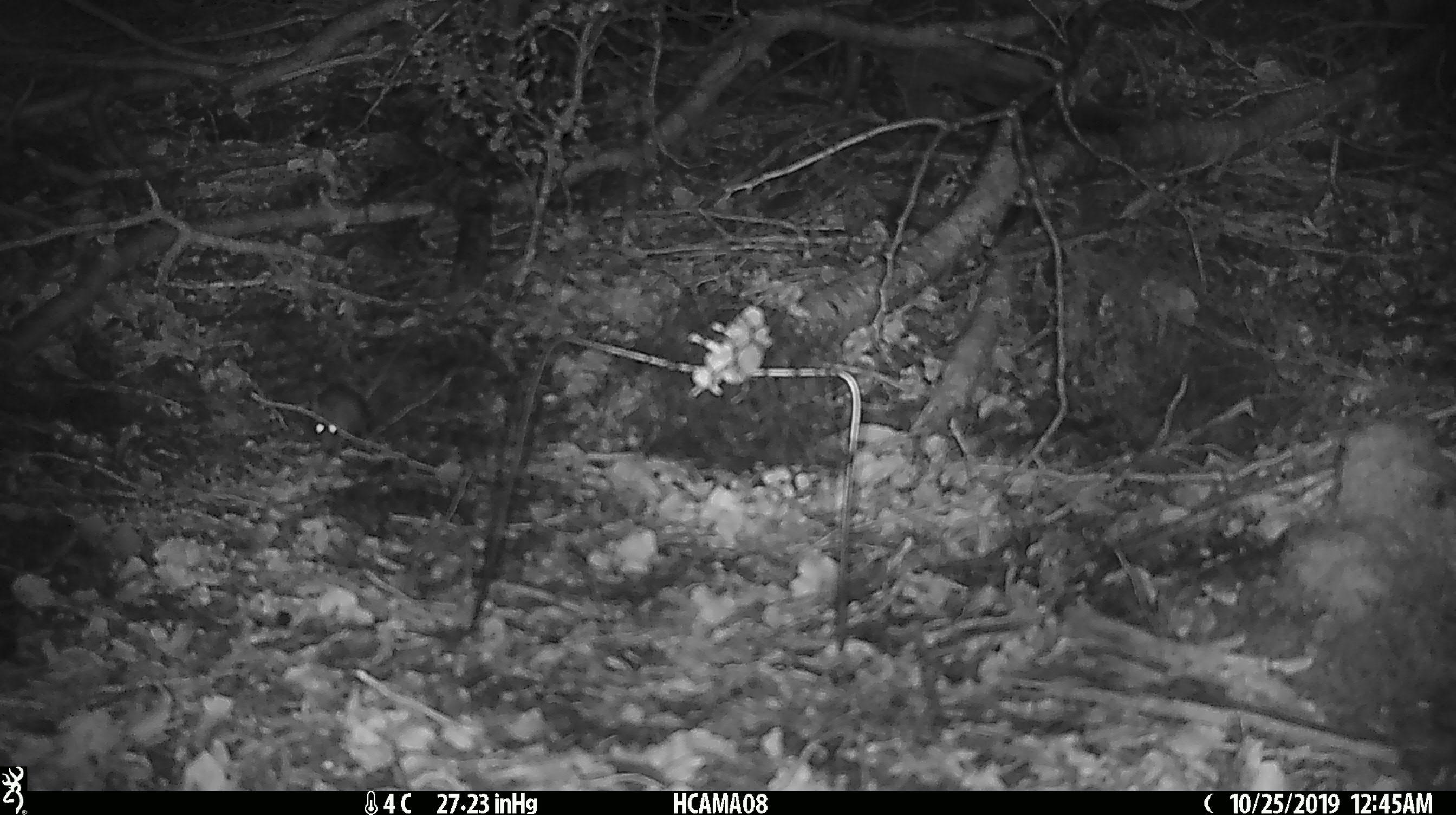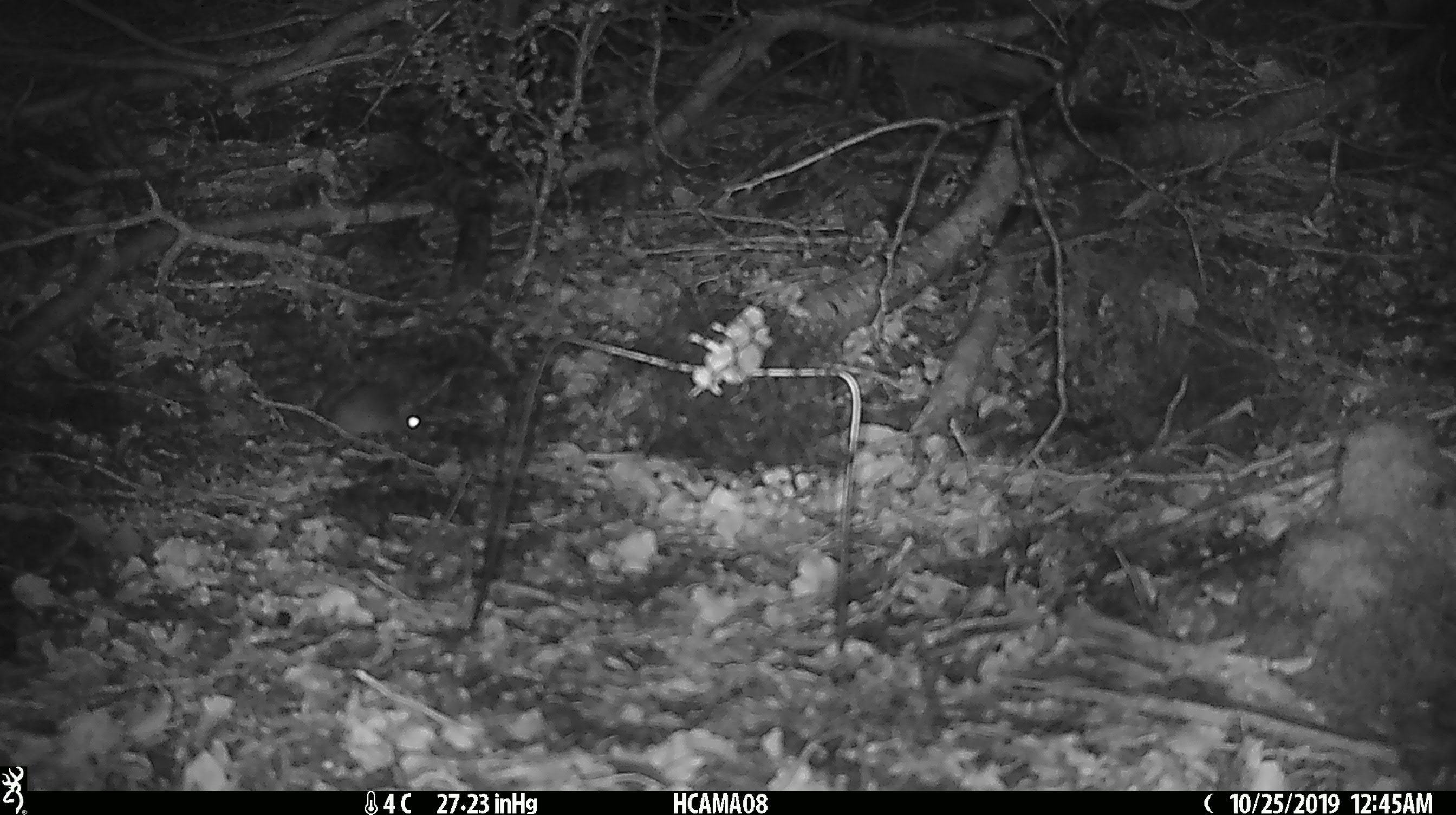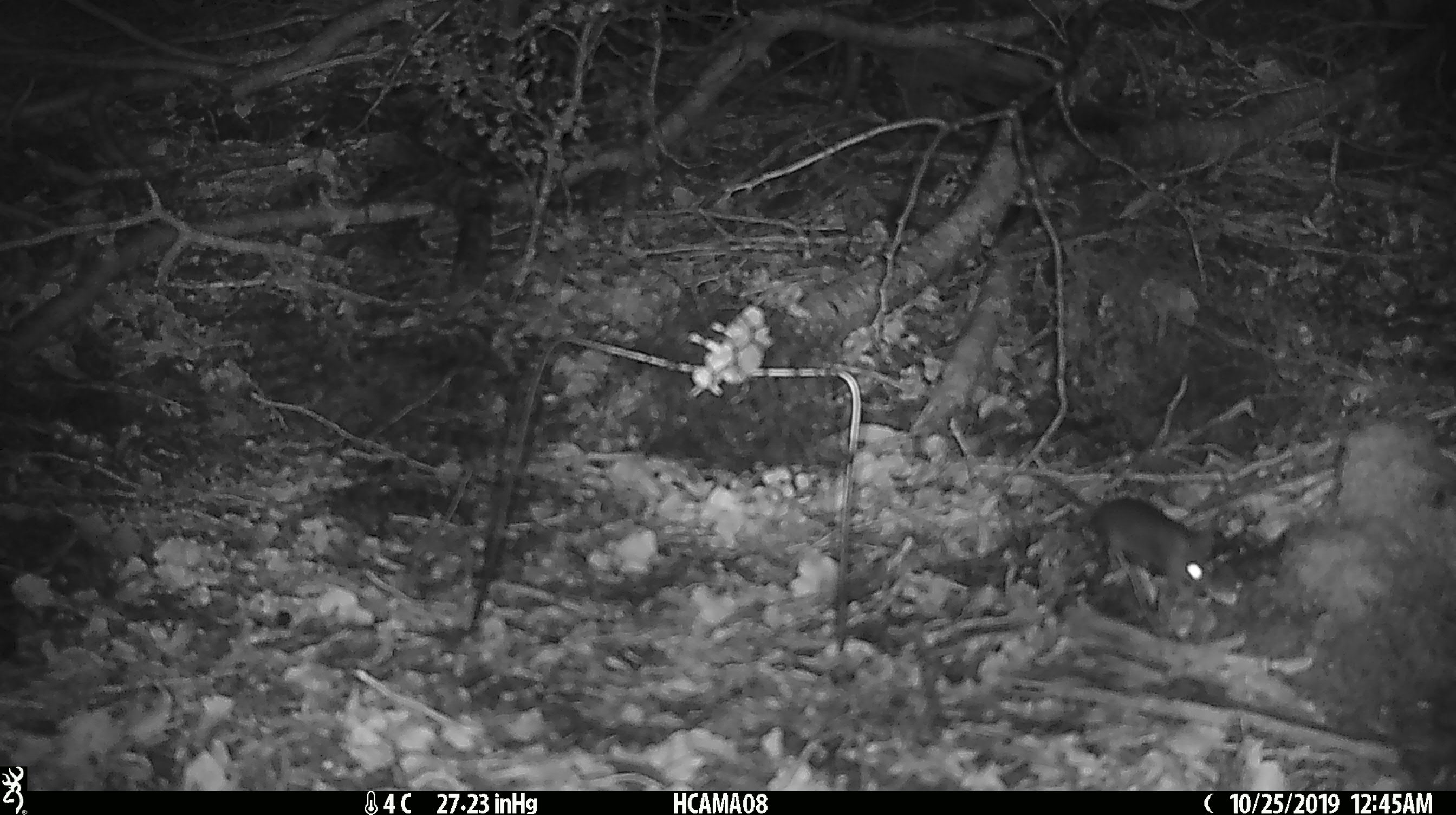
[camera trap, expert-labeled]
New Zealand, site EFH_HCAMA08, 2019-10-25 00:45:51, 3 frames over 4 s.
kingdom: Animalia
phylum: Chordata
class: Mammalia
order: Rodentia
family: Muridae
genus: Mus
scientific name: Mus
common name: mouse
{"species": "mouse (Mus)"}